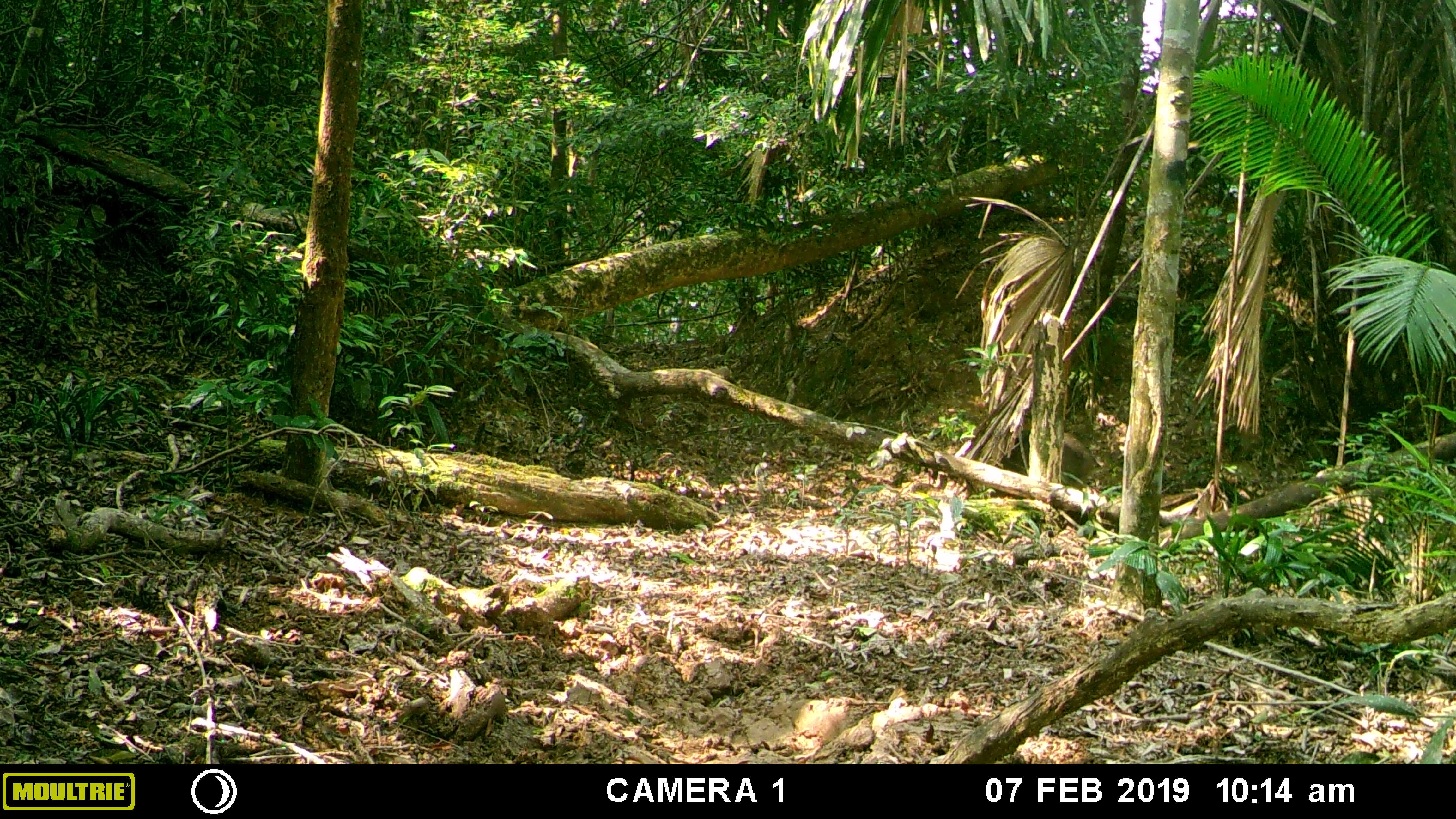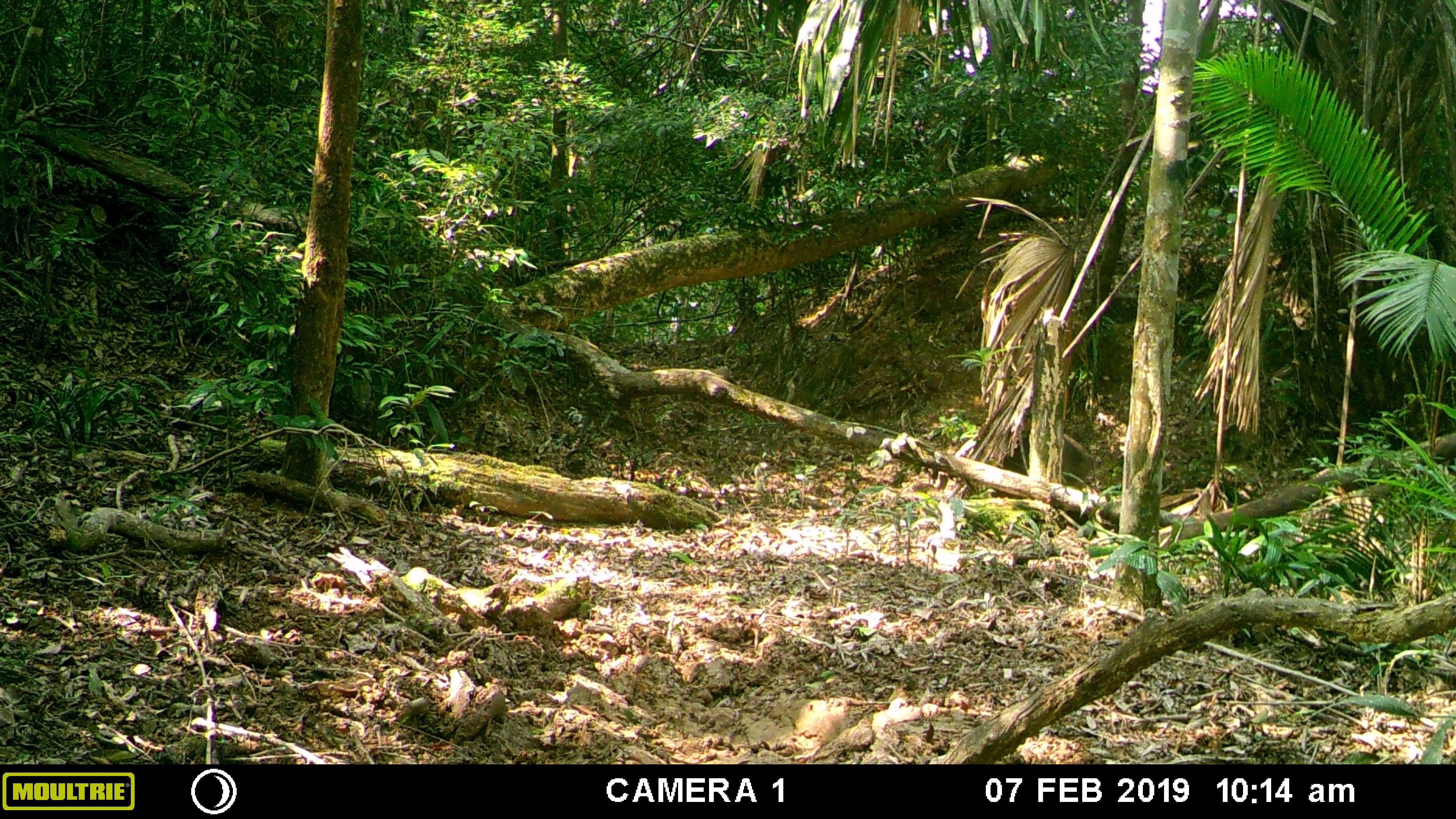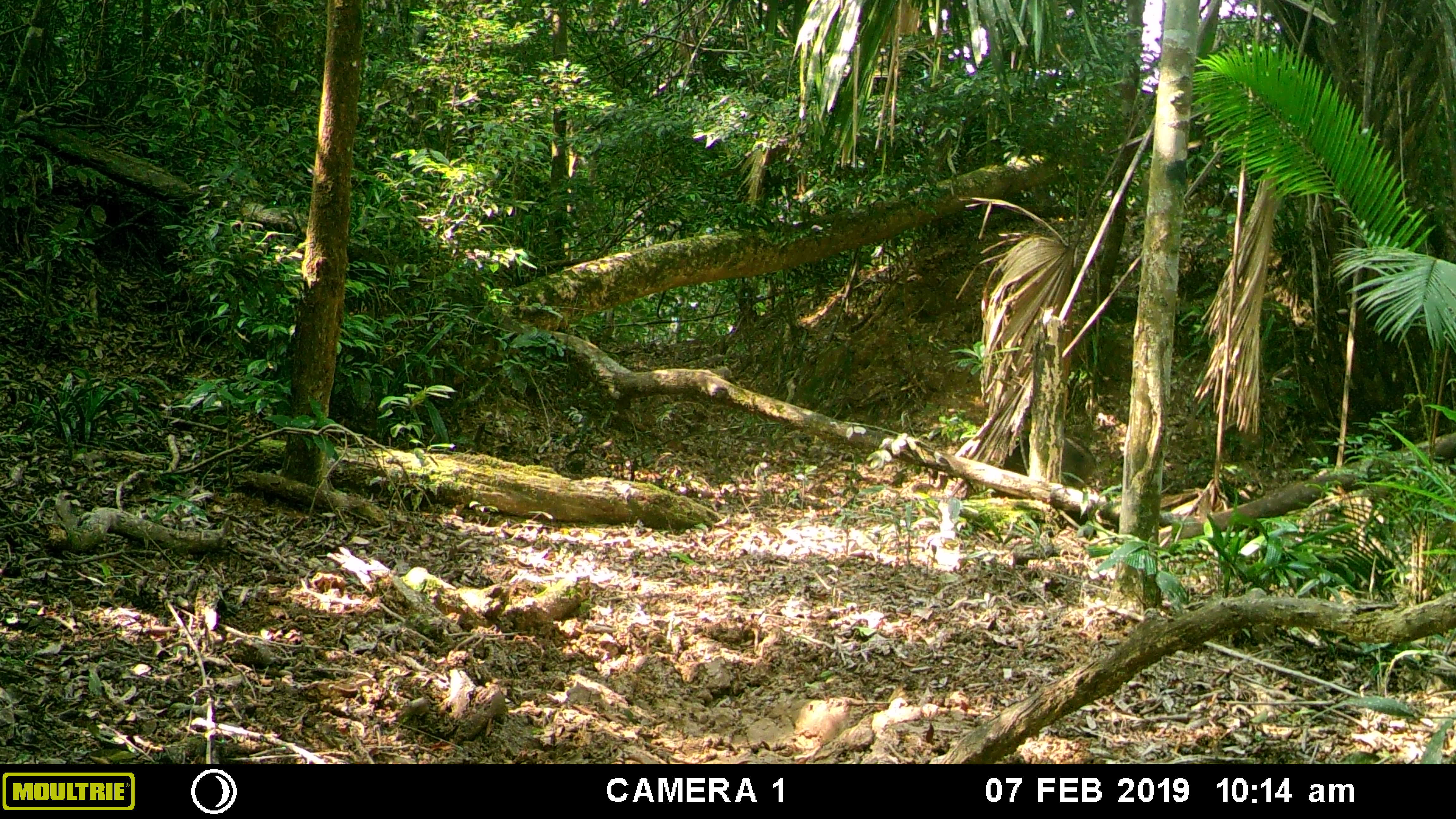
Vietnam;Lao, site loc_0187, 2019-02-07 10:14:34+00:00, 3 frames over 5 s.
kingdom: Animalia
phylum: Chordata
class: Mammalia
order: Artiodactyla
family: Suidae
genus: Sus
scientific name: Sus scrofa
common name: eurasian wild pig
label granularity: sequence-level